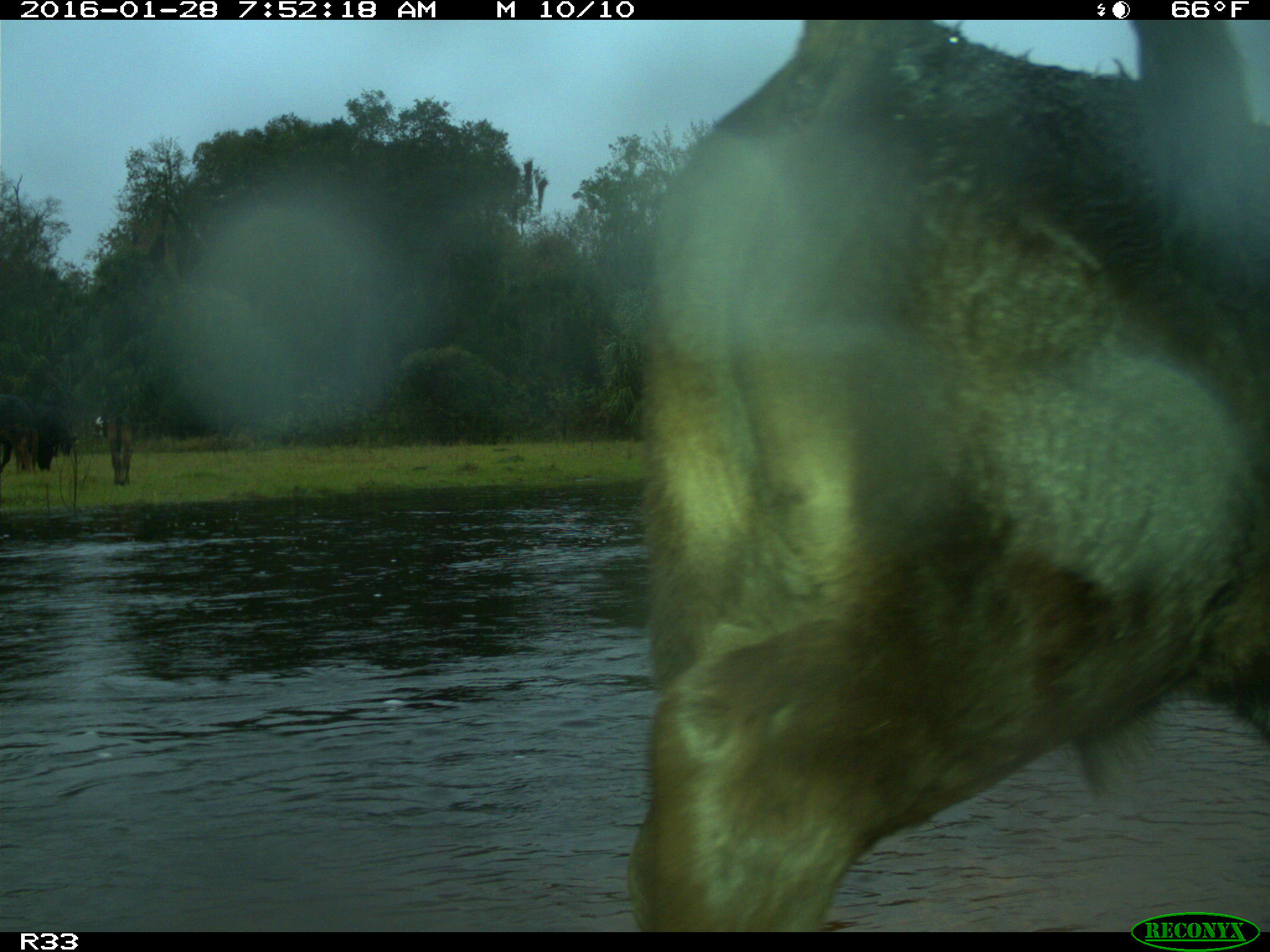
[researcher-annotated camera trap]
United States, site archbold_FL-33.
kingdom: Animalia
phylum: Chordata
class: Mammalia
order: Artiodactyla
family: Bovidae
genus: Bos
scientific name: Bos taurus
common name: domestic cow